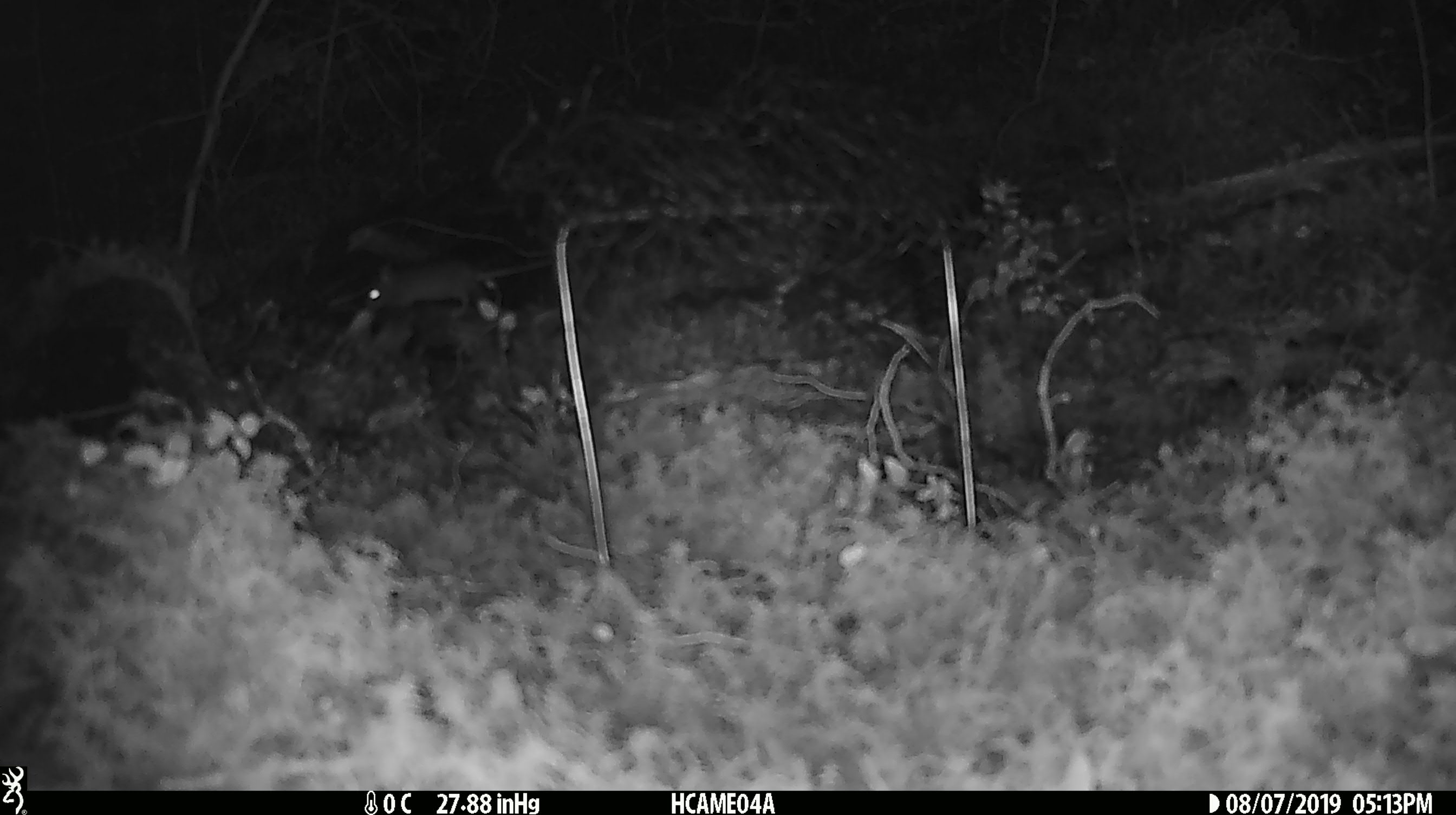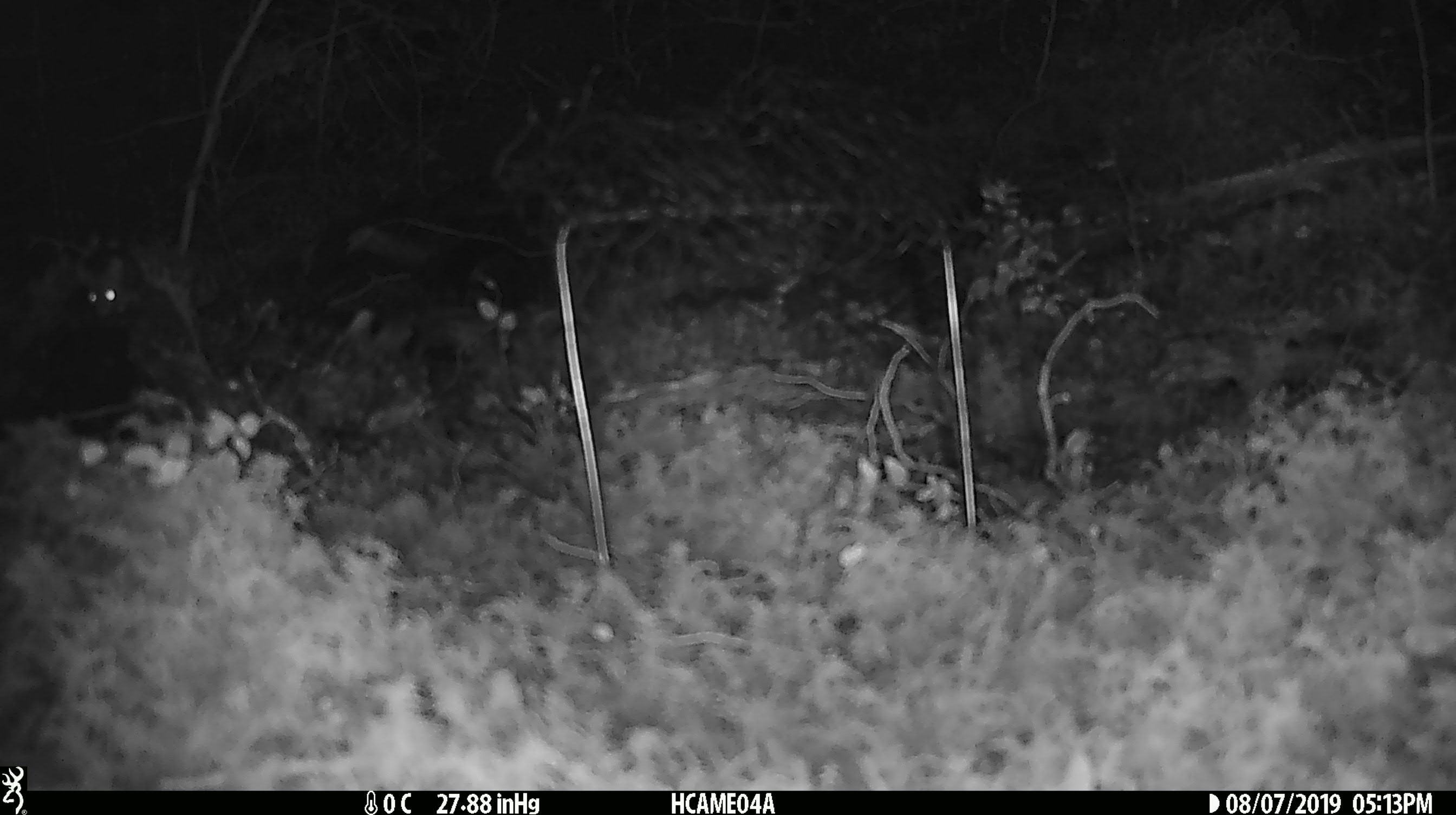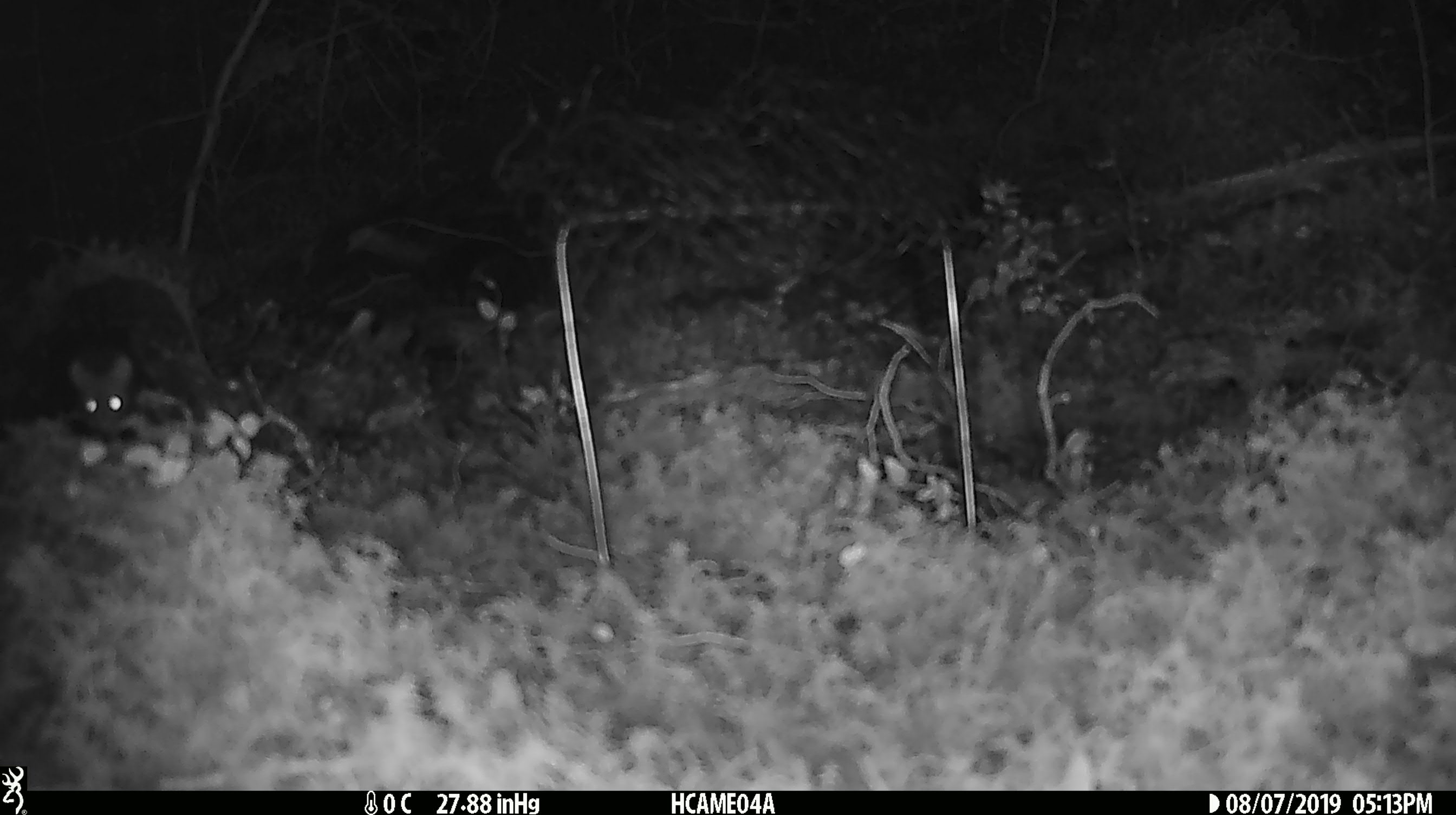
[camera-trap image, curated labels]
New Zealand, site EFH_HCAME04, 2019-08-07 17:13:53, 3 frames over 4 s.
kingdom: Animalia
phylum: Chordata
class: Mammalia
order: Rodentia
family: Muridae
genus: Mus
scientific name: Mus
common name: mouse